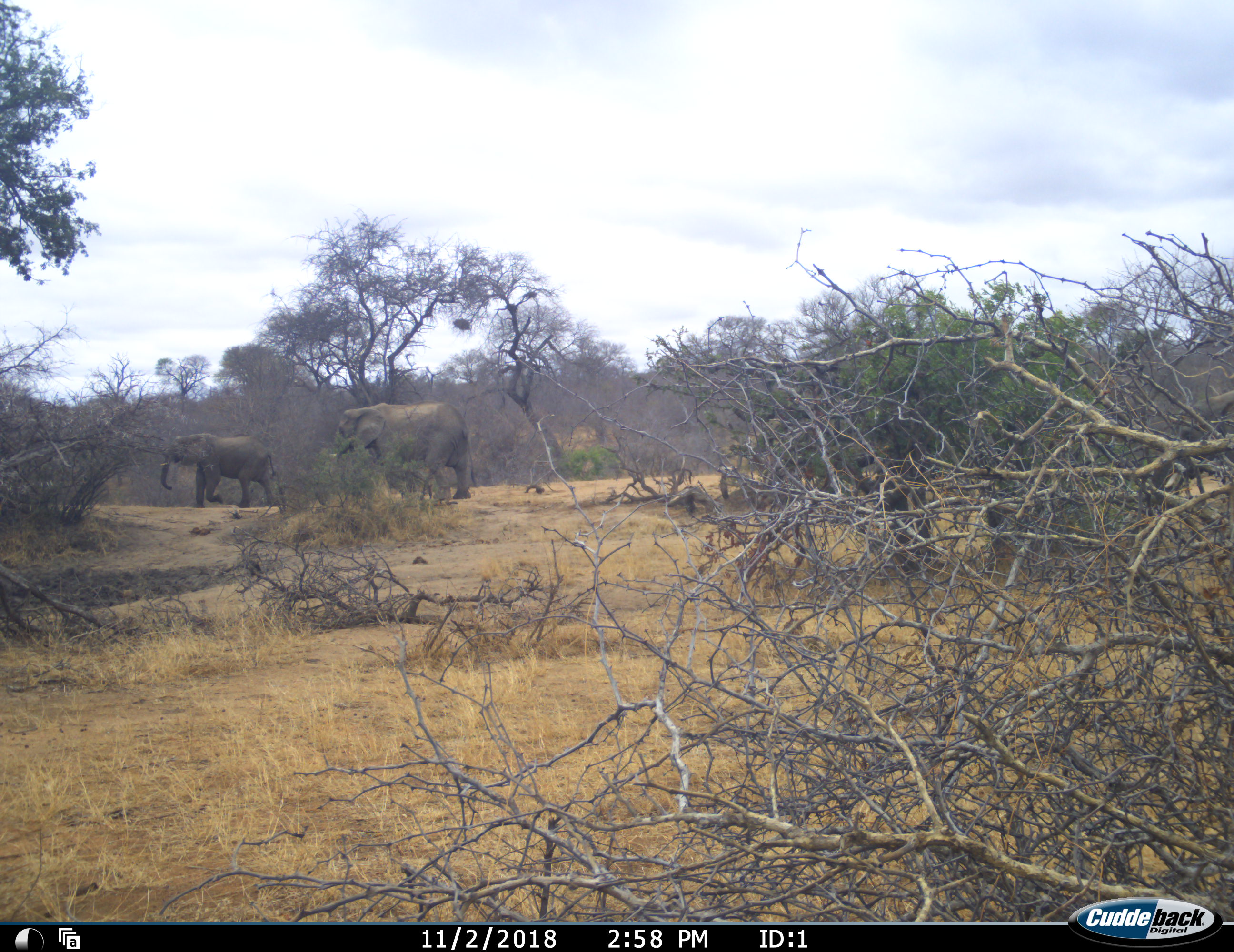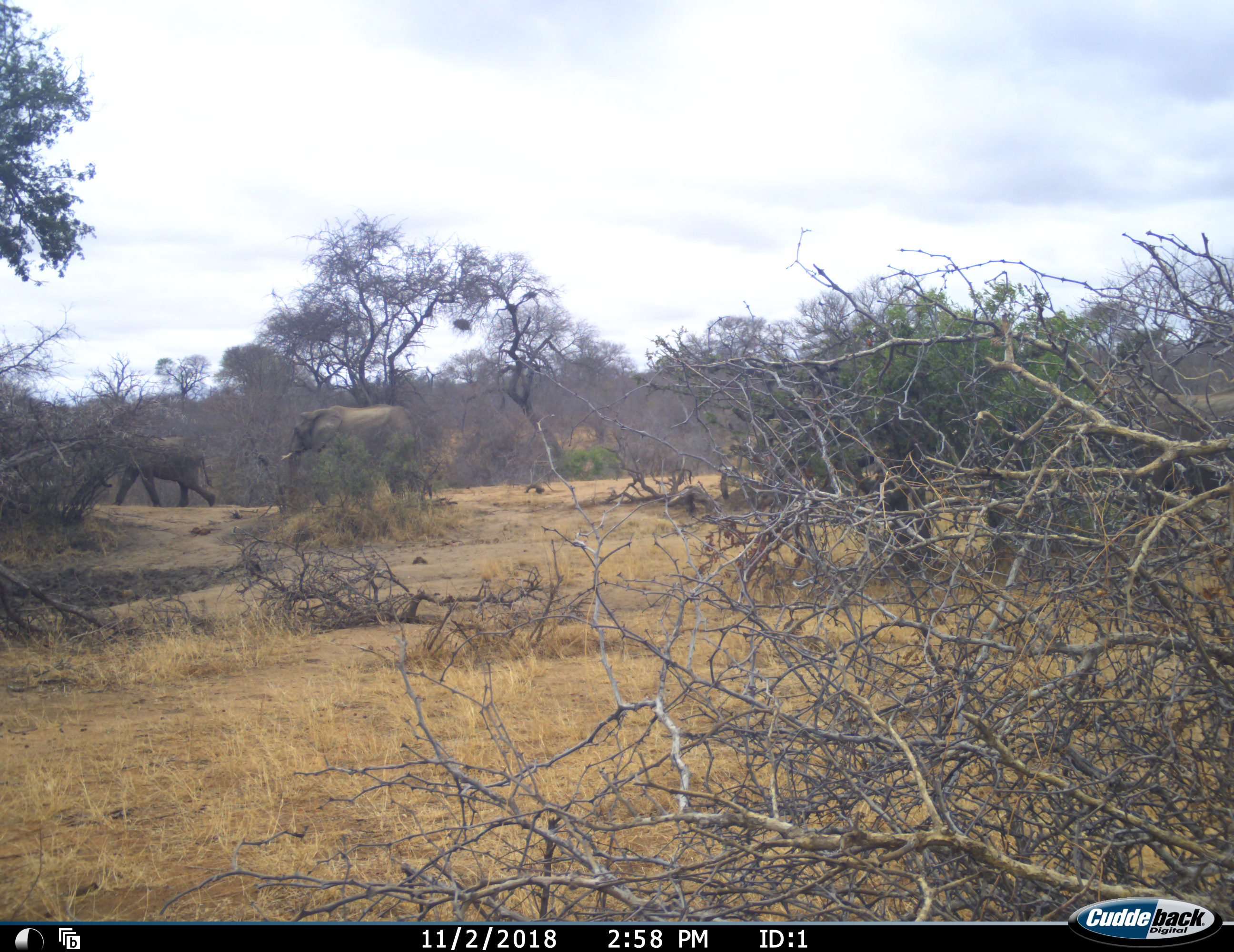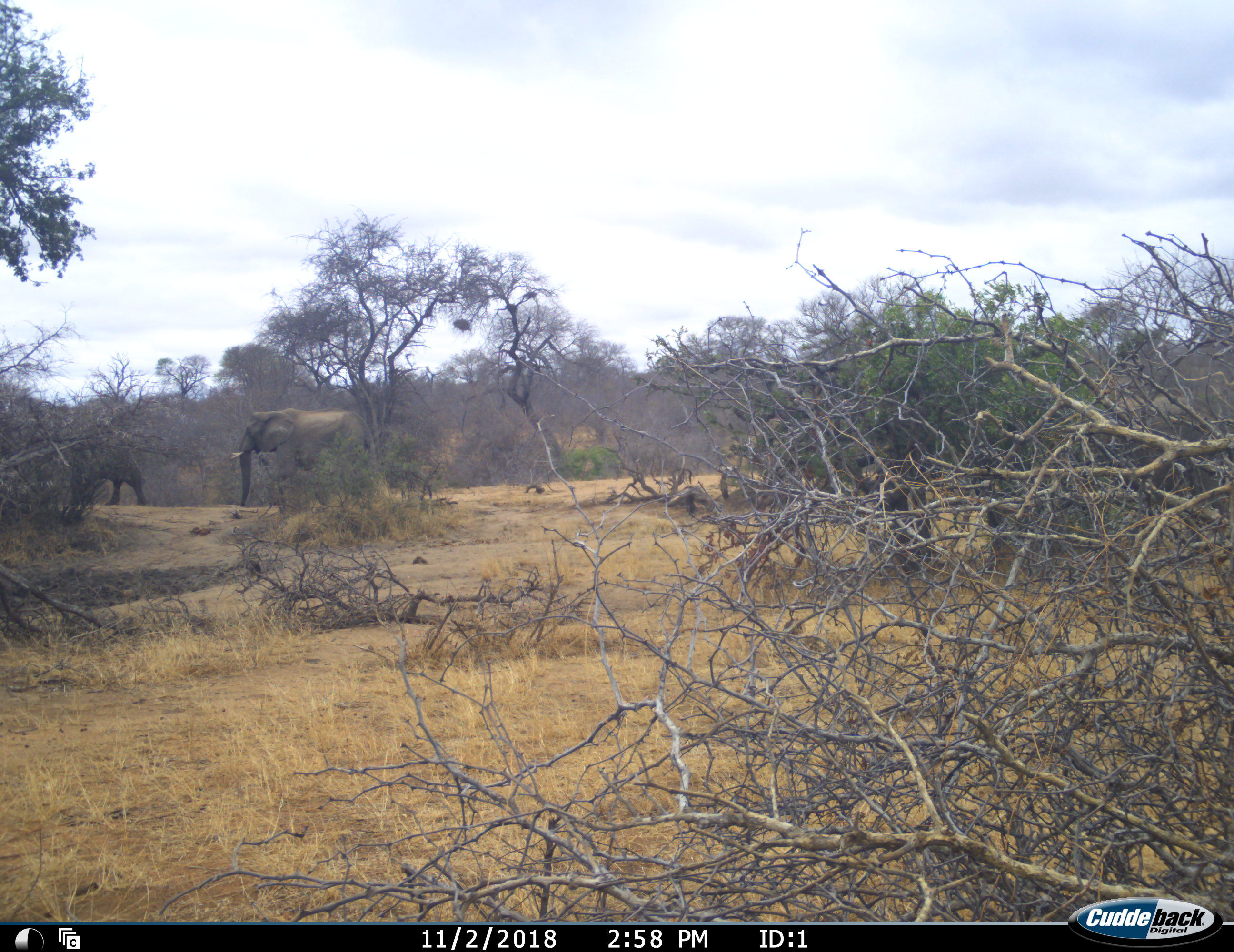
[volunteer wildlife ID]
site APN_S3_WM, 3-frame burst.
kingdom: Animalia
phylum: Chordata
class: Mammalia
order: Proboscidea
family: Elephantidae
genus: Loxodonta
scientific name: Loxodonta africana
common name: african bush elephant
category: elephant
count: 3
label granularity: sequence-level